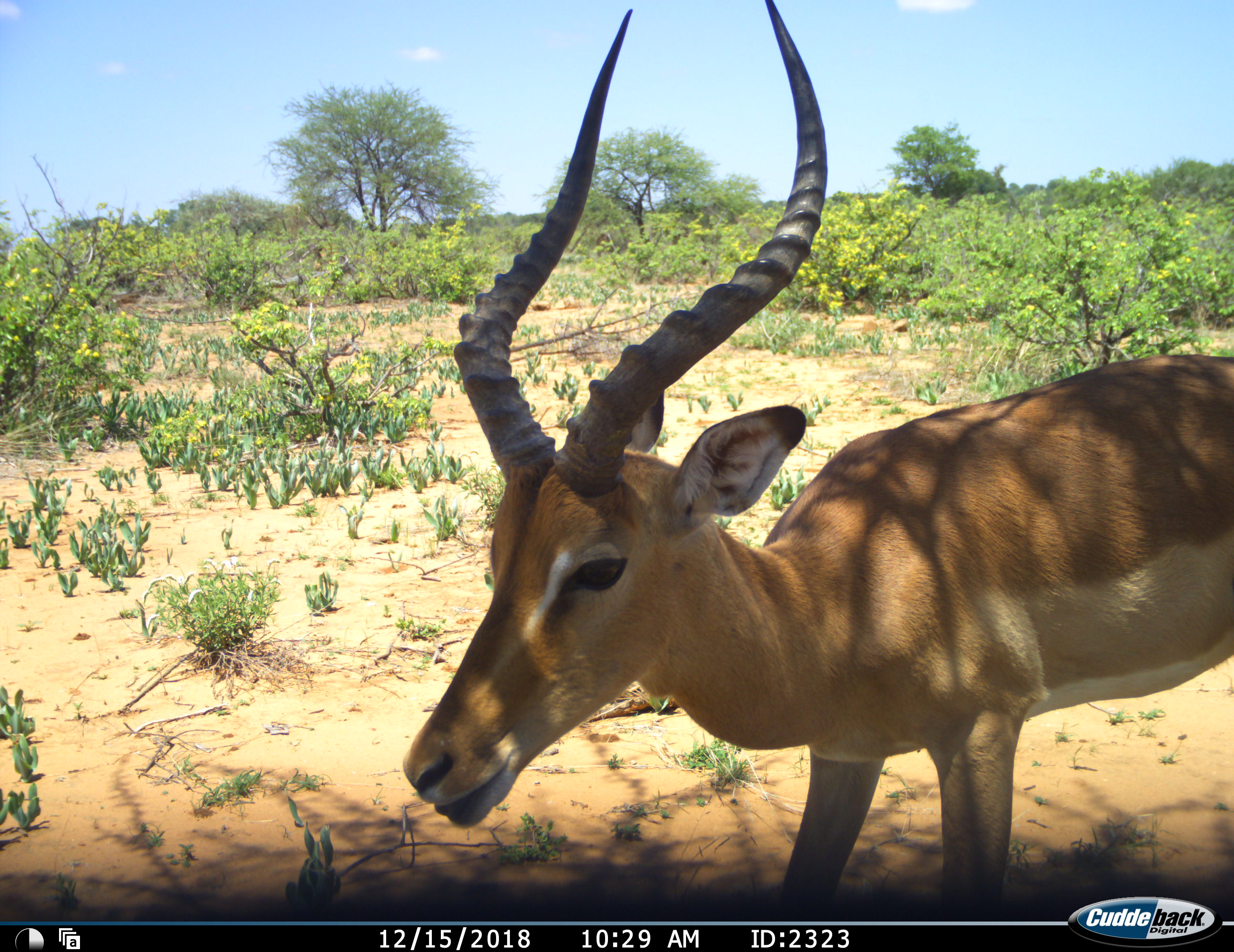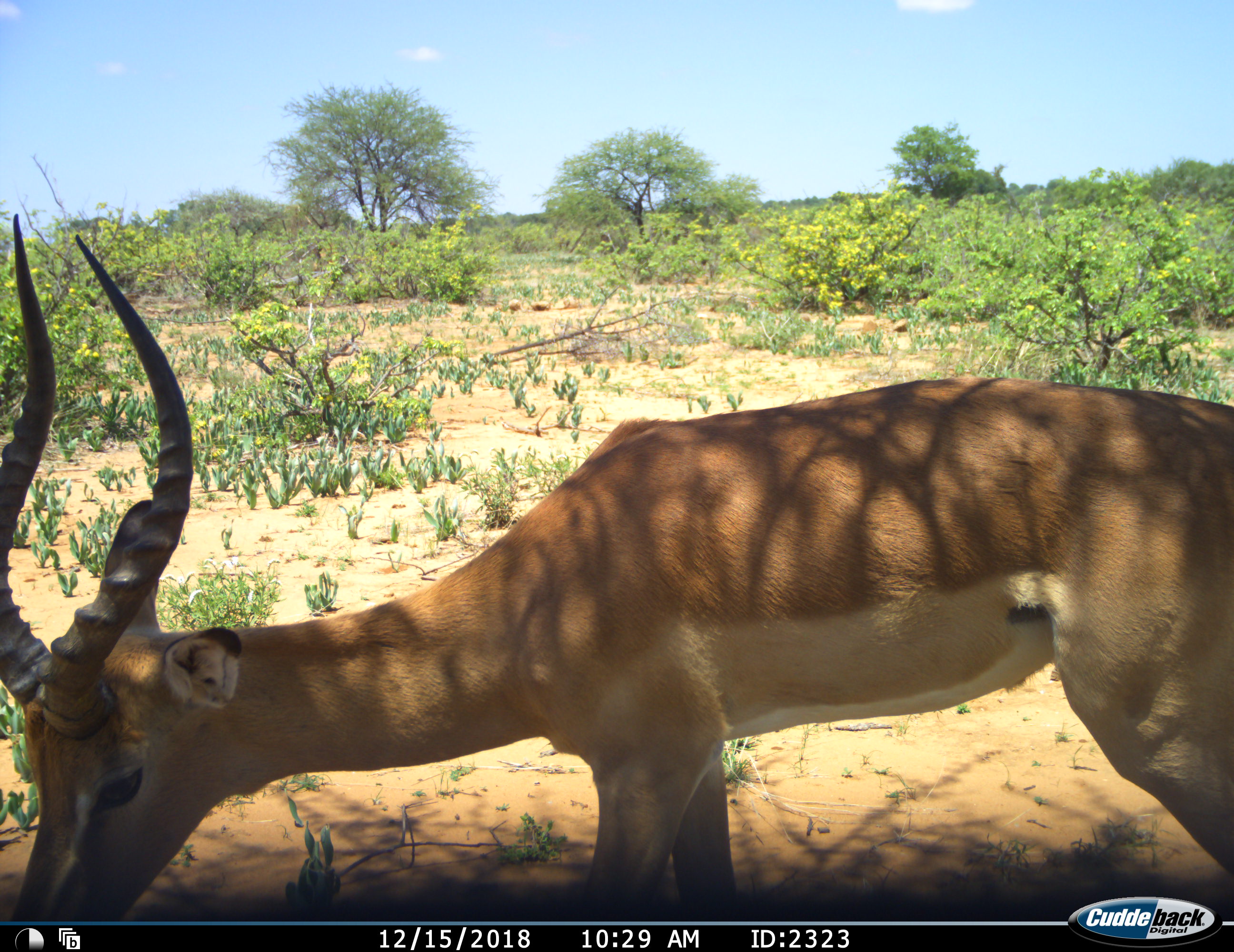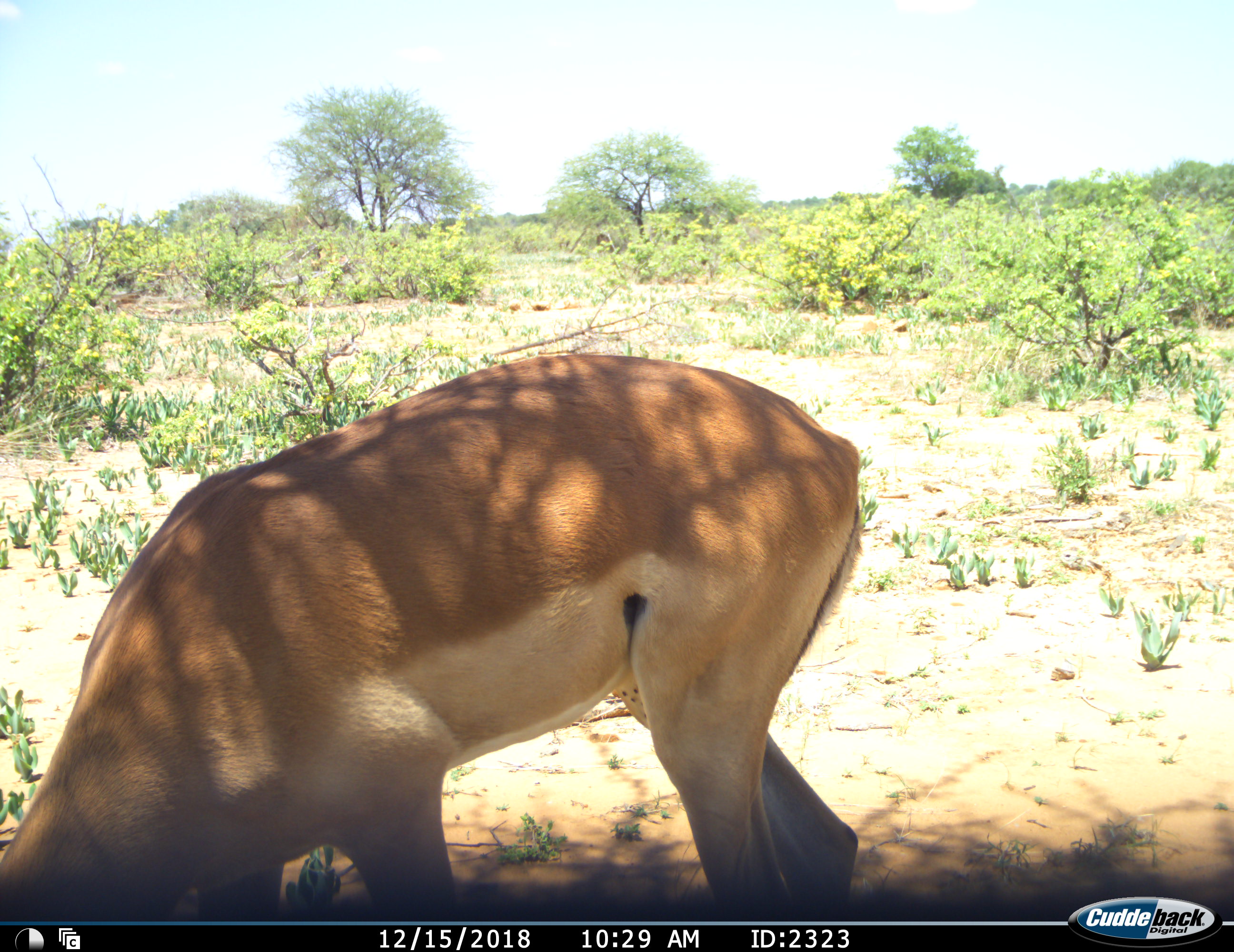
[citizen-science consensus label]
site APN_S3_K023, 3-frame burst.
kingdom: Animalia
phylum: Chordata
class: Mammalia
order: Artiodactyla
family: Bovidae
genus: Aepyceros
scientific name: Aepyceros melampus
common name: impala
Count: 1.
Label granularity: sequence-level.